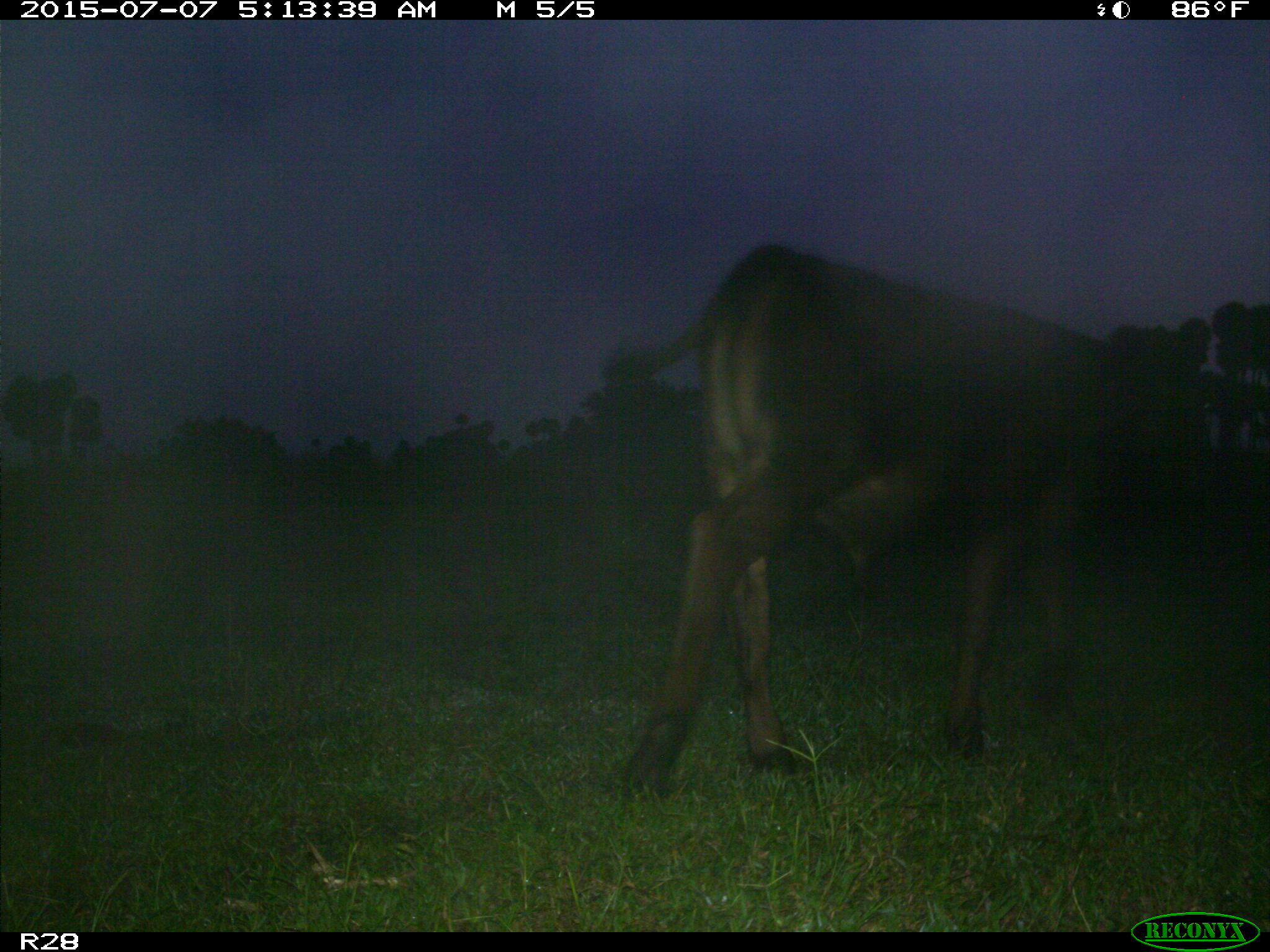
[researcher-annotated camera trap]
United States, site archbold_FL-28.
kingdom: Animalia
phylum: Chordata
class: Mammalia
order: Artiodactyla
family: Bovidae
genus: Bos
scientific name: Bos taurus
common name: domestic cow